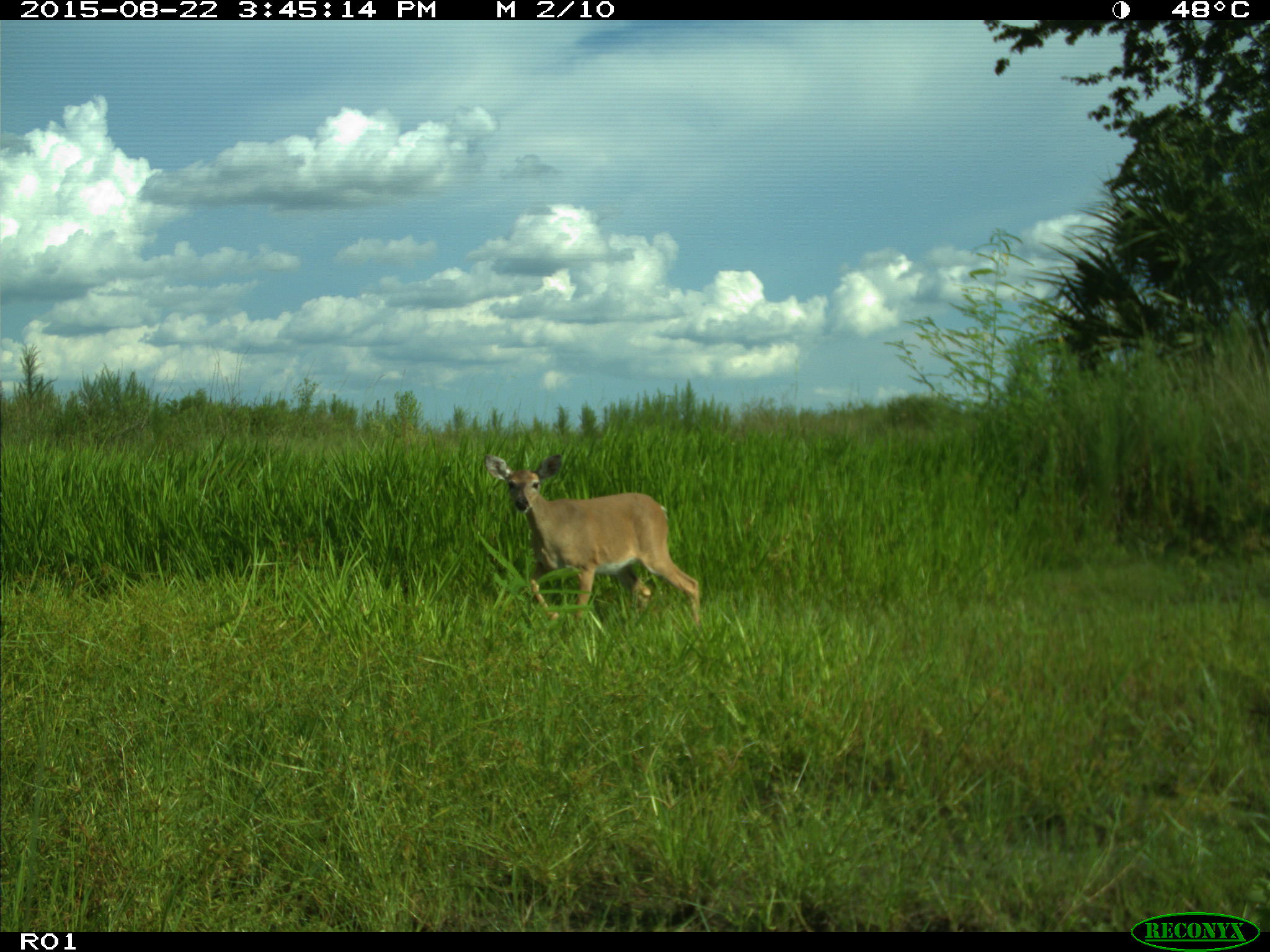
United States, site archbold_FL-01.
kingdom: Animalia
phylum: Chordata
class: Mammalia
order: Artiodactyla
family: Cervidae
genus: Odocoileus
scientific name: Odocoileus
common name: deer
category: unidentified deer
Unidentified deer (deer) (Odocoileus).